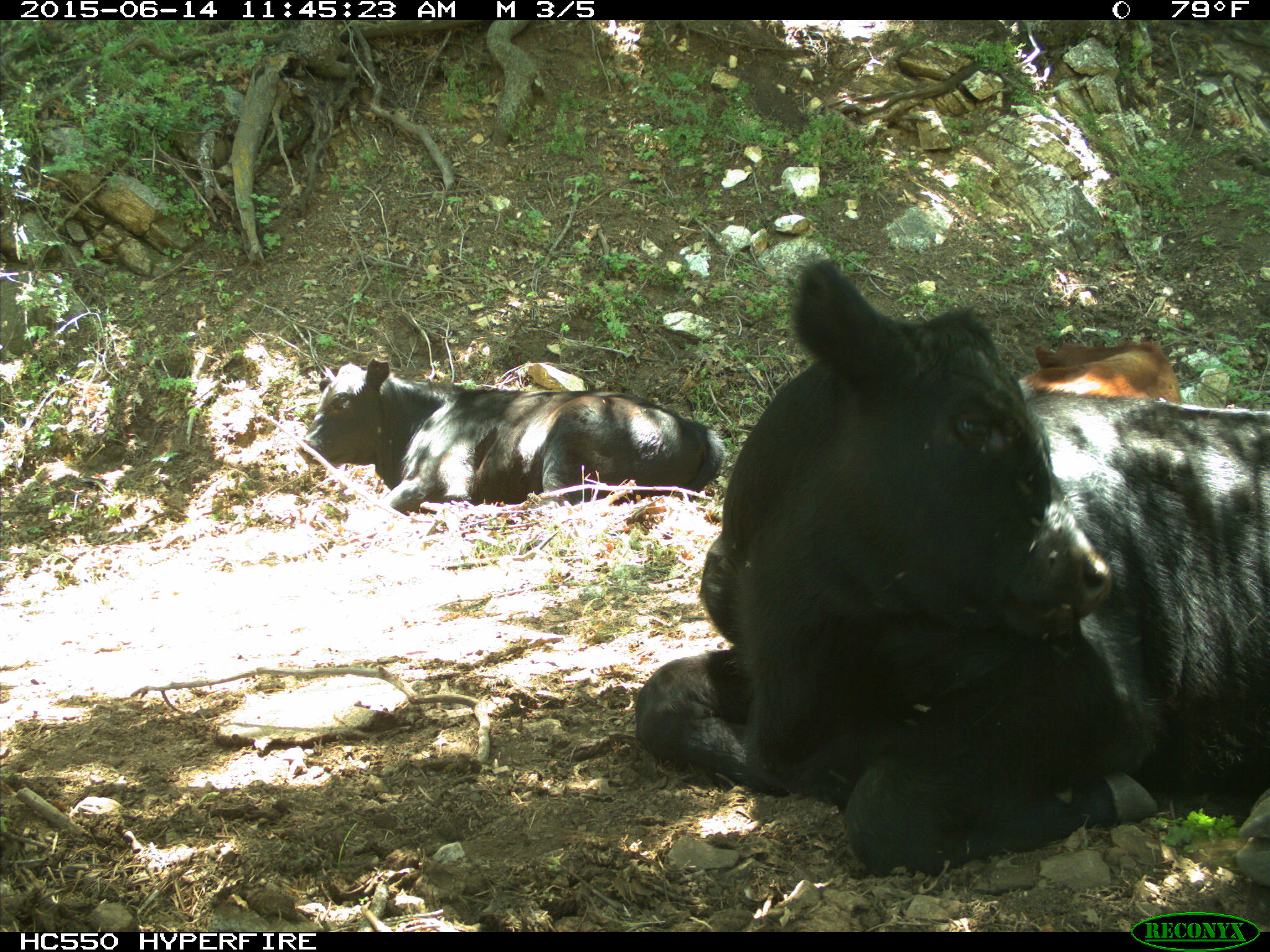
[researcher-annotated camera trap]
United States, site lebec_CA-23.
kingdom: Animalia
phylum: Chordata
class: Mammalia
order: Artiodactyla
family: Bovidae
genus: Bos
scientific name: Bos taurus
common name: domestic cow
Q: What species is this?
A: Bos taurus (domestic cow).